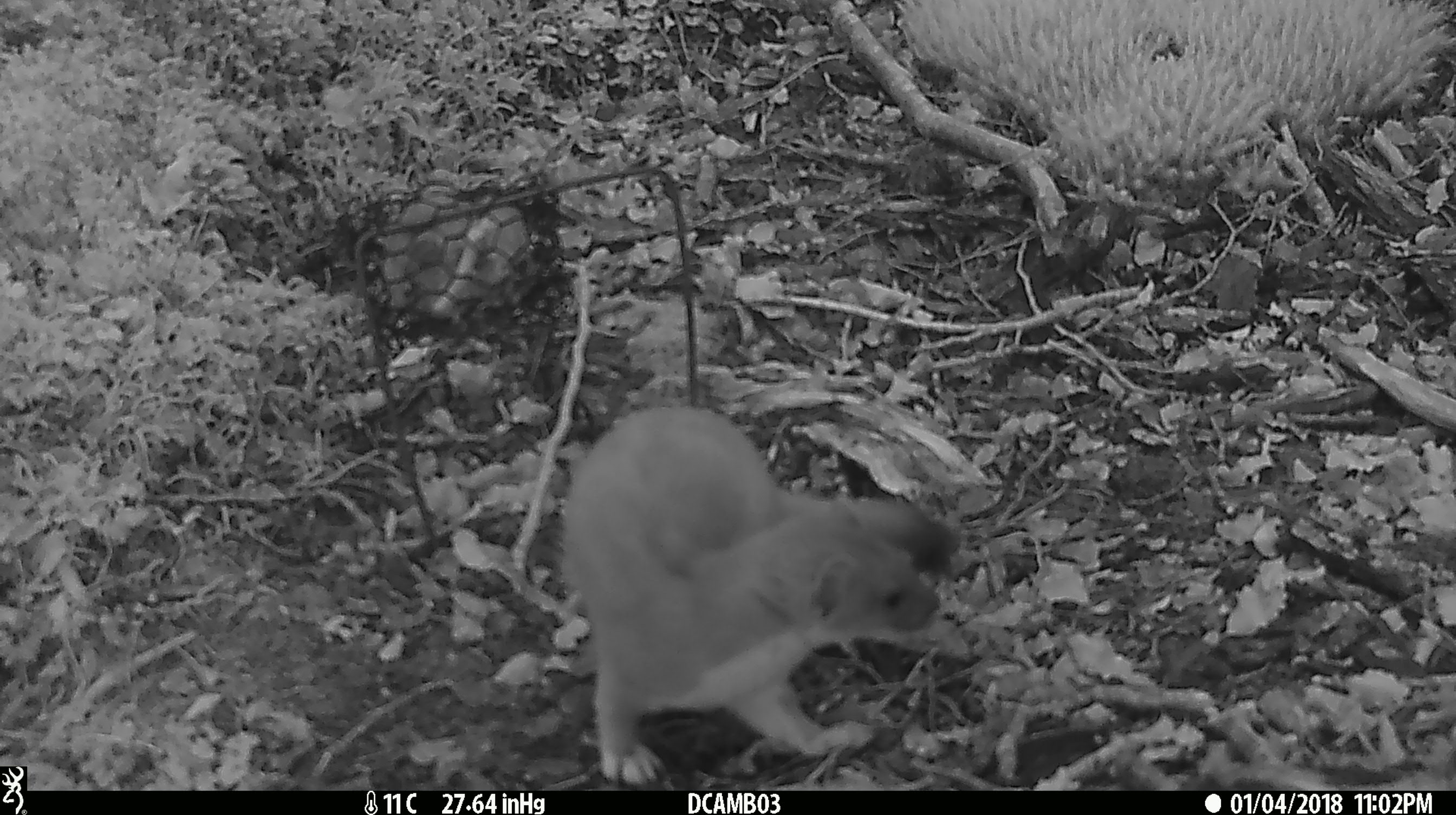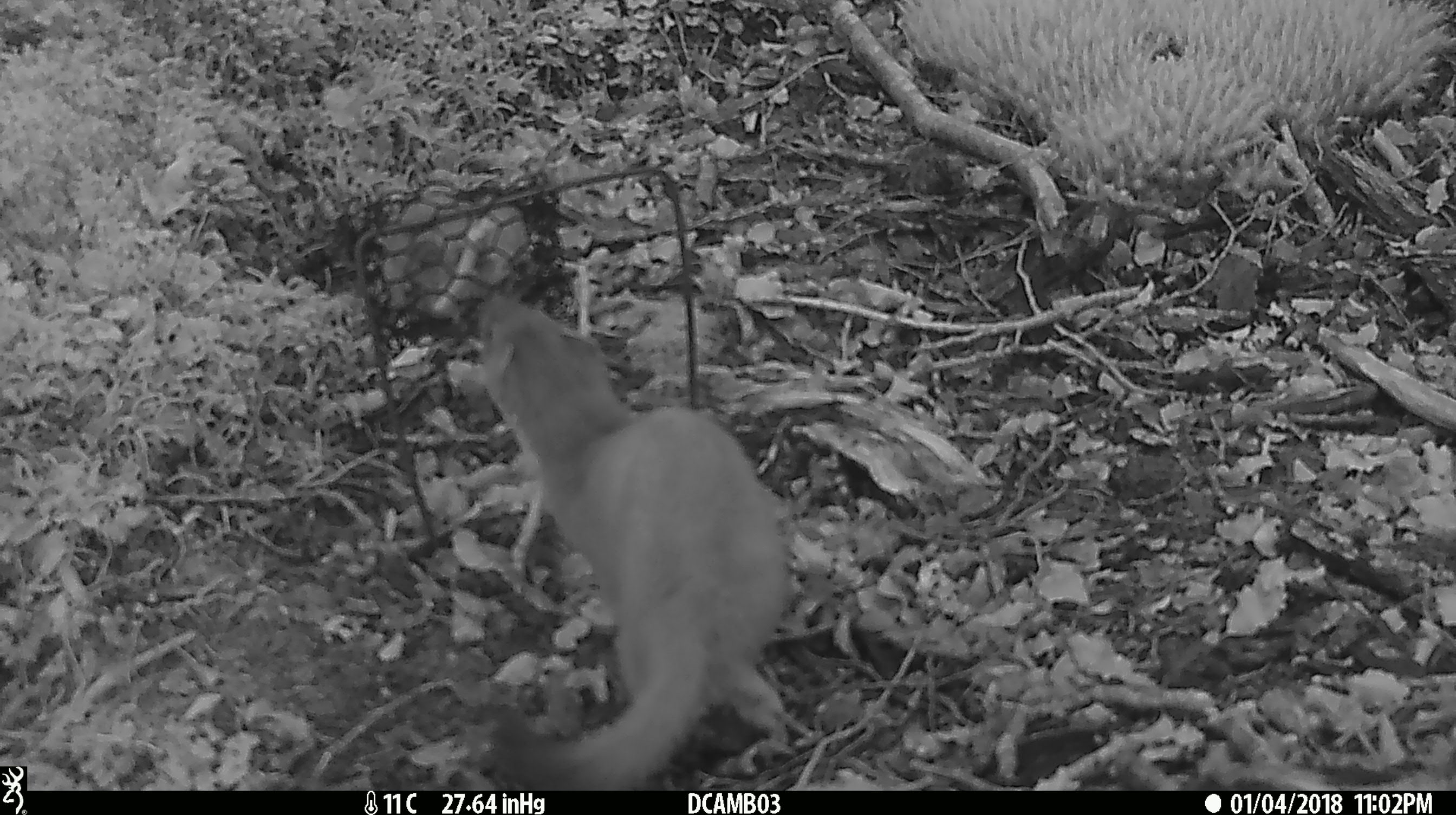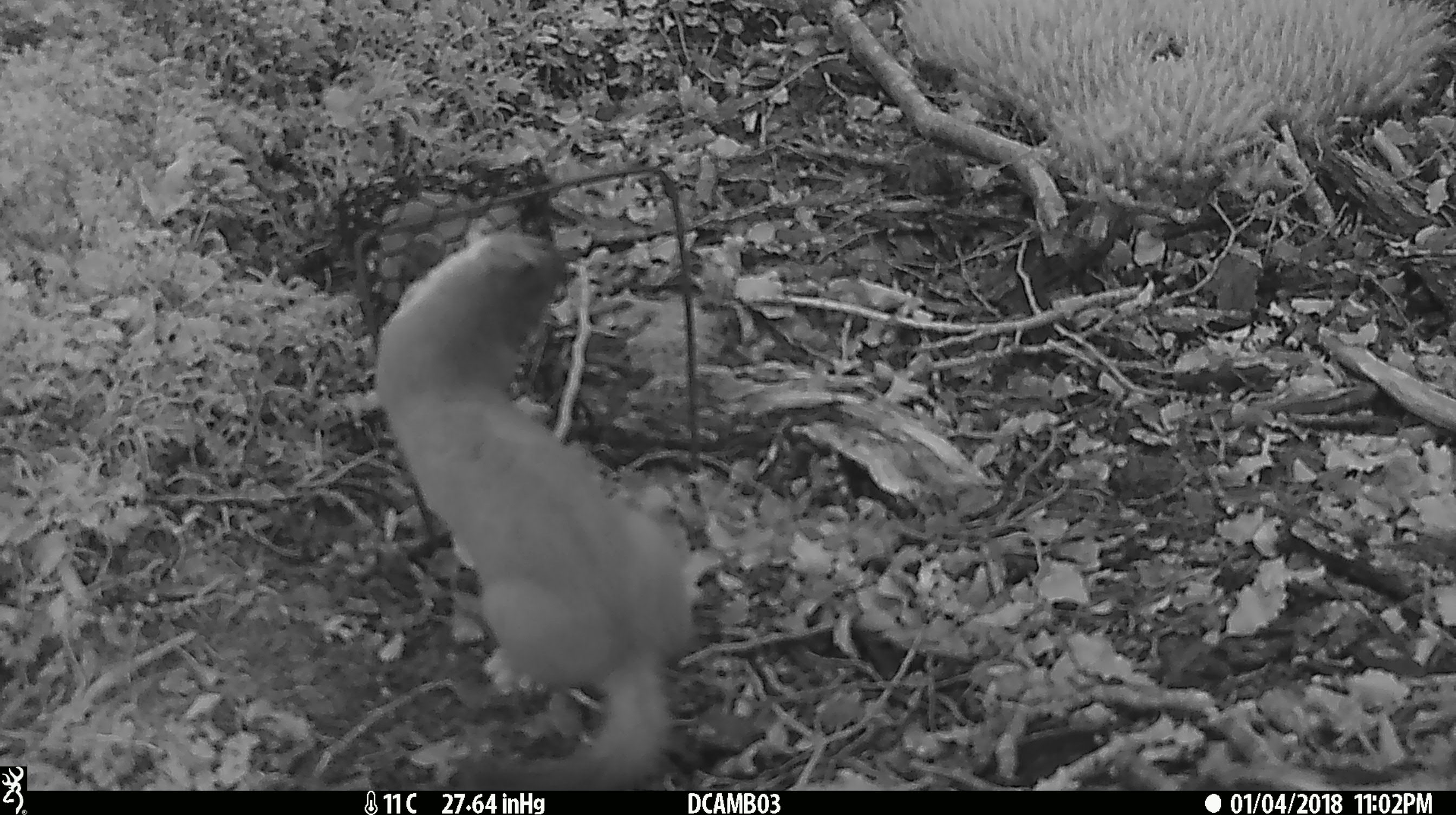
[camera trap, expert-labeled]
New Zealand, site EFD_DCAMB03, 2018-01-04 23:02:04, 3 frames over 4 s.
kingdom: Animalia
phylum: Chordata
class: Mammalia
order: Carnivora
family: Mustelidae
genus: Mustela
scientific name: Mustela erminea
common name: stoat